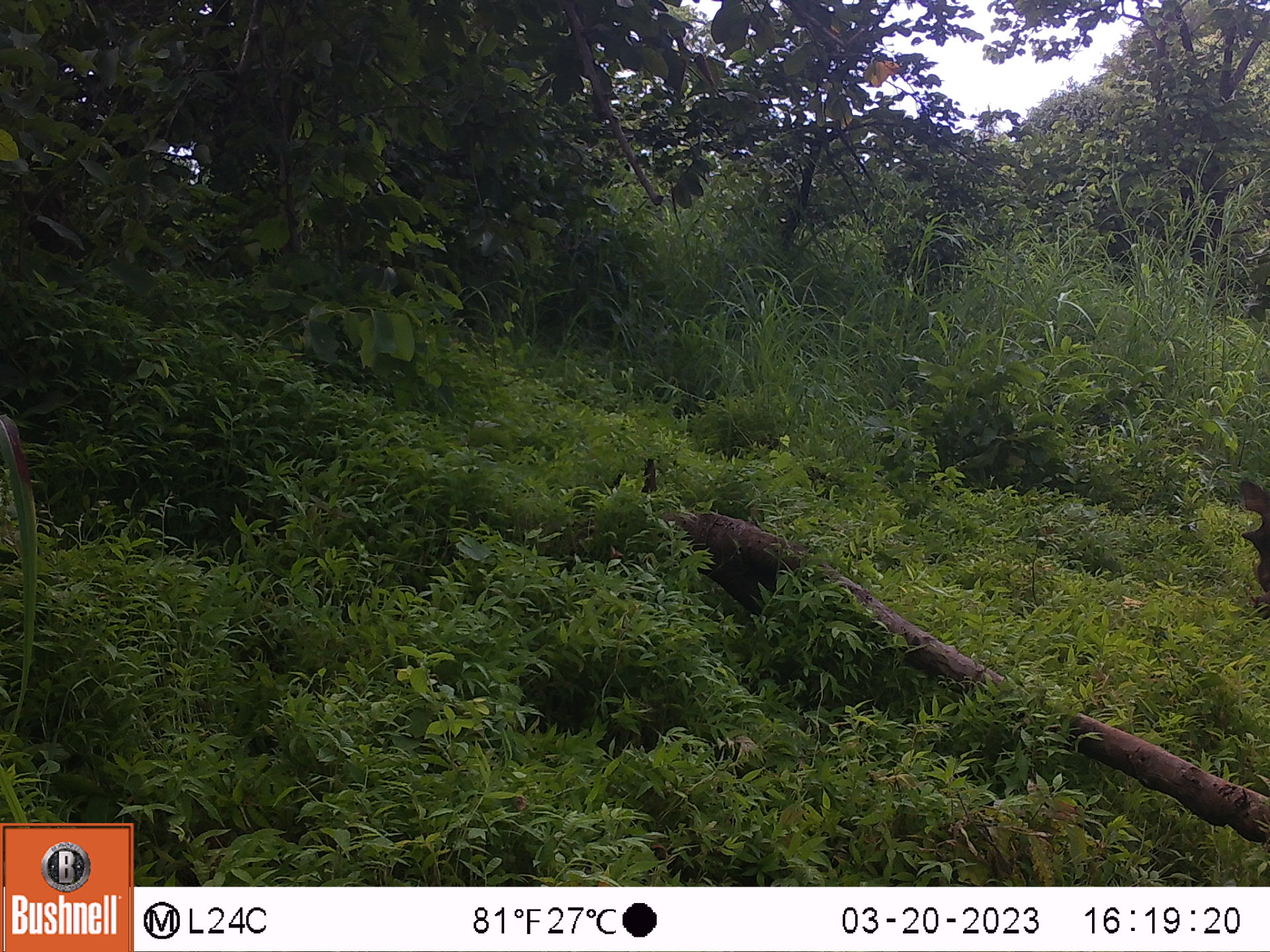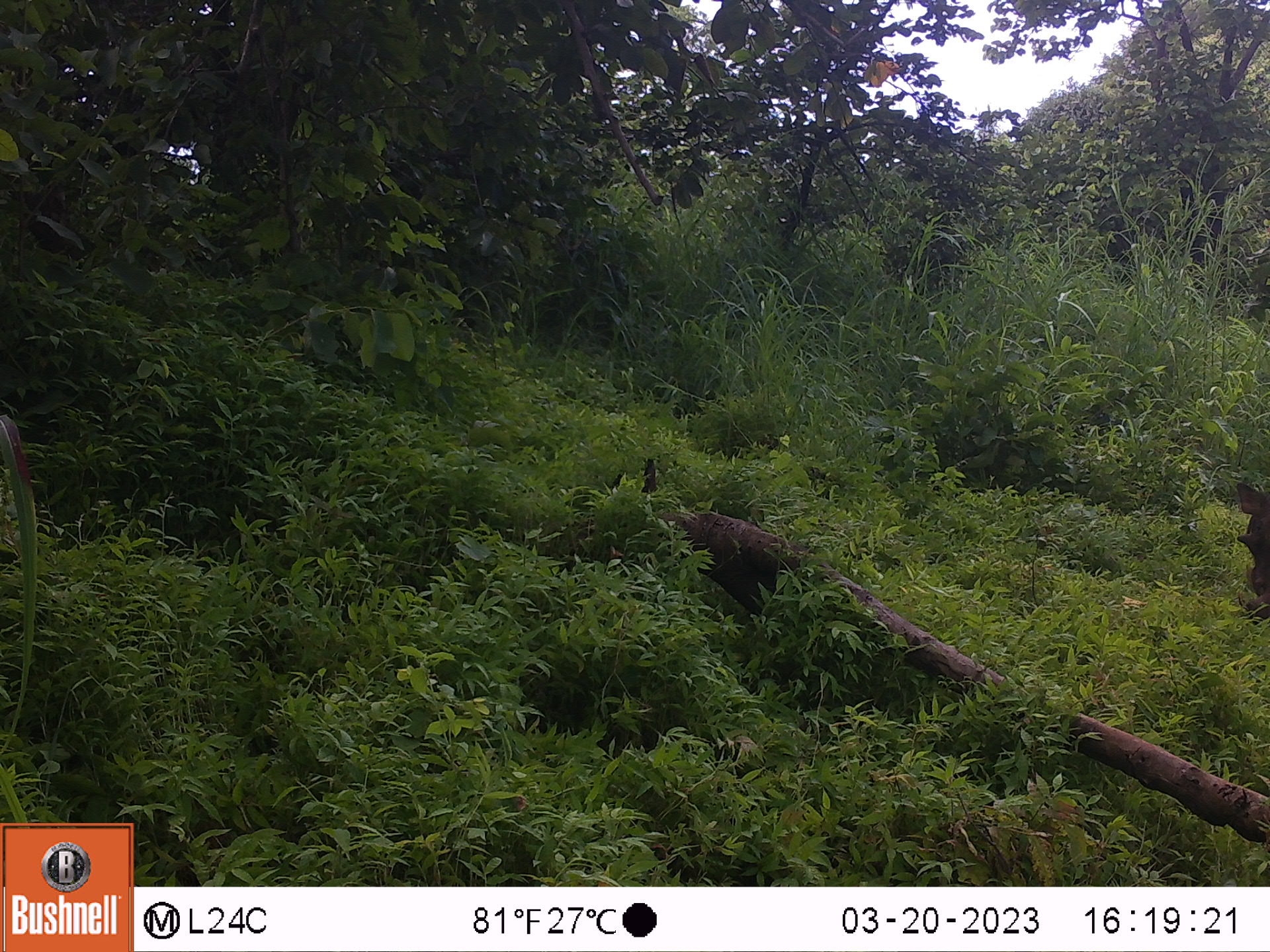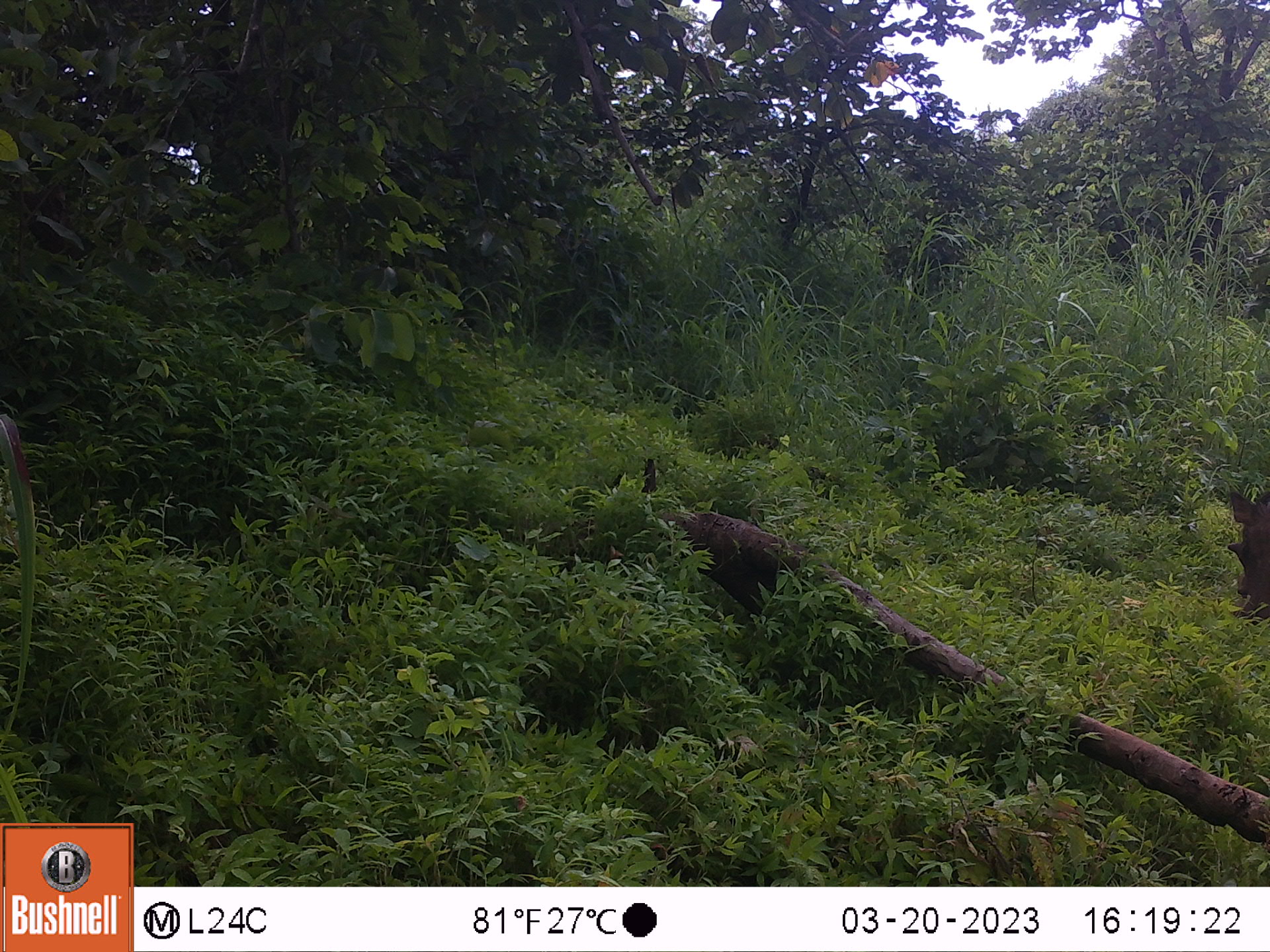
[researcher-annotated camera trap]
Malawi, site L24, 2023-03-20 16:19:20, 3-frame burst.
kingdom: Animalia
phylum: Chordata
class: Mammalia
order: Artiodactyla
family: Suidae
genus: Phacochoerus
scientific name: Phacochoerus africanus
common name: common warthog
Common warthog (Phacochoerus africanus), count 1.